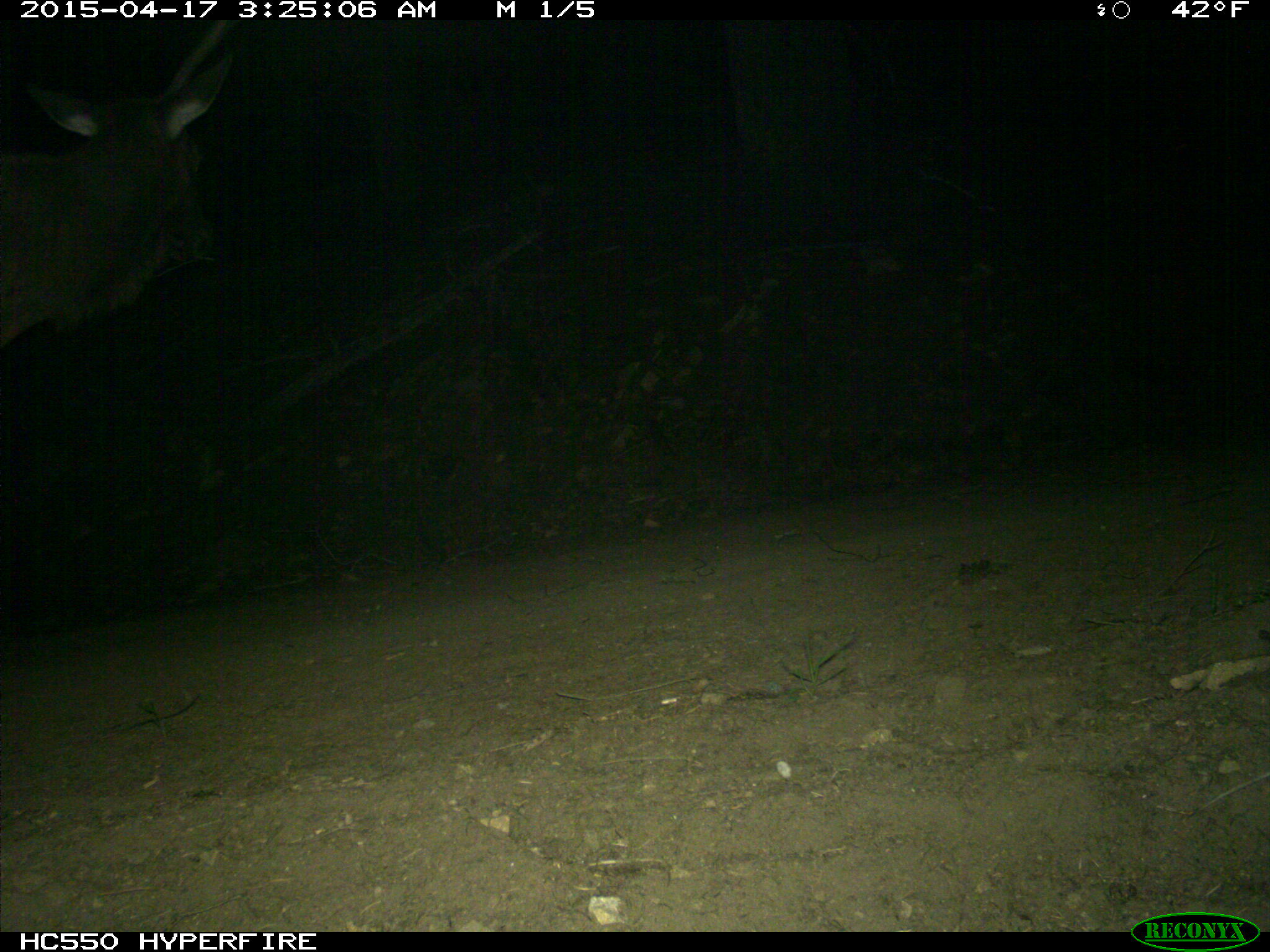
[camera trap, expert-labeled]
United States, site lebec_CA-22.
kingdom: Animalia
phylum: Chordata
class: Mammalia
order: Artiodactyla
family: Cervidae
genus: Cervus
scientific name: Cervus canadensis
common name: elk